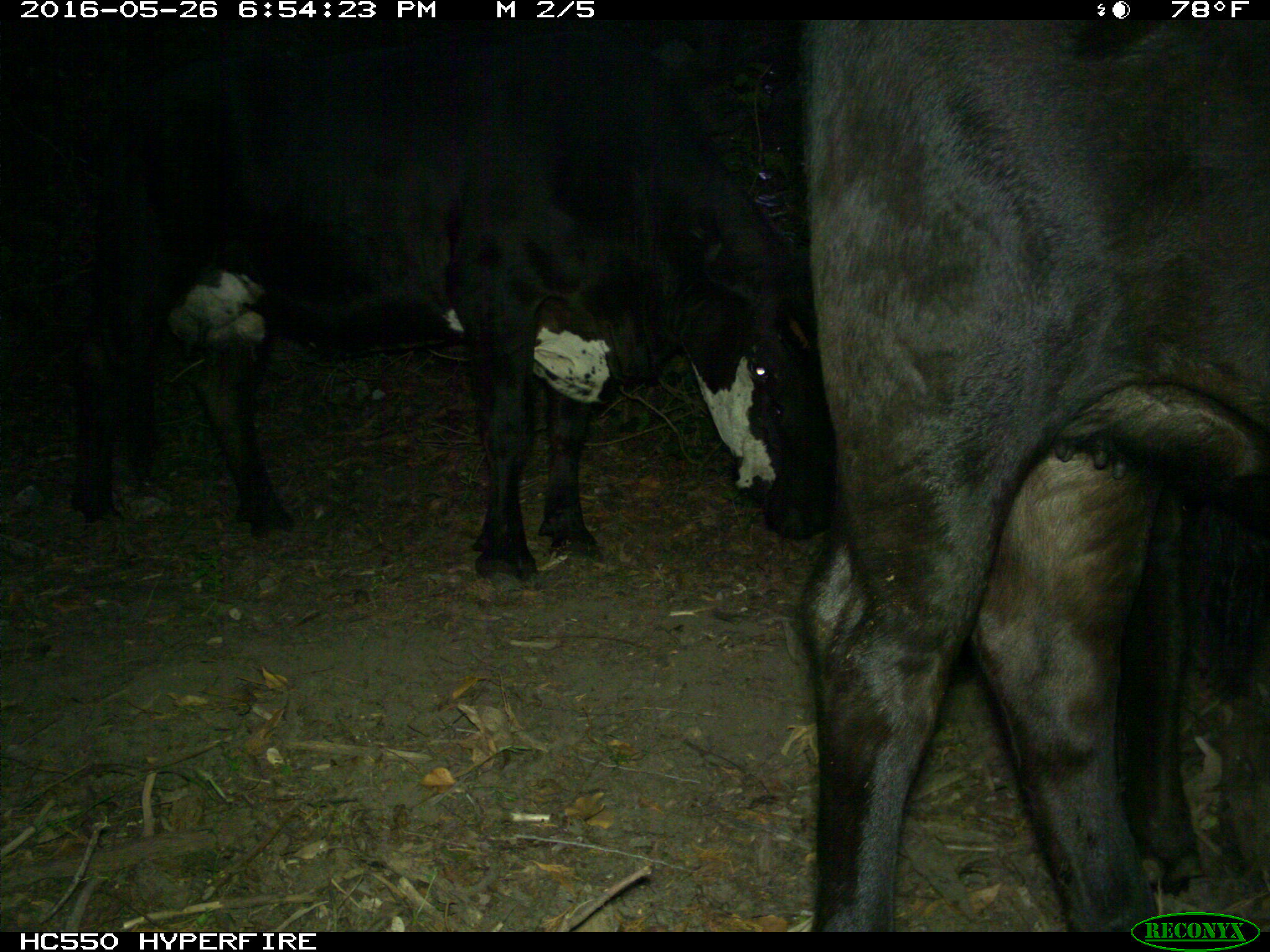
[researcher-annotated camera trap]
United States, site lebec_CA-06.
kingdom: Animalia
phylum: Chordata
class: Mammalia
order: Artiodactyla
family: Bovidae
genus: Bos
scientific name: Bos taurus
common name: domestic cow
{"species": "Bos taurus (domestic cow)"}